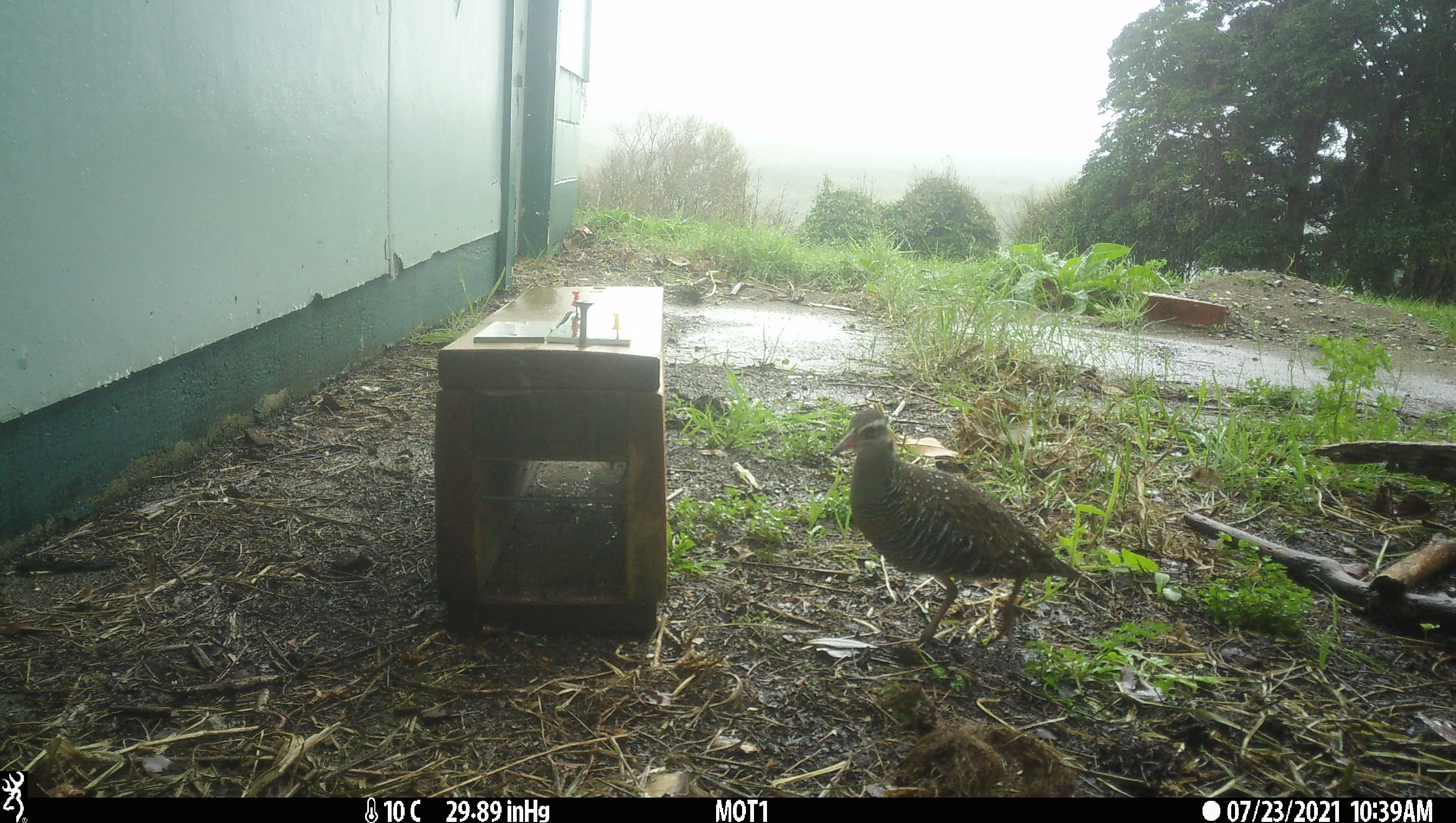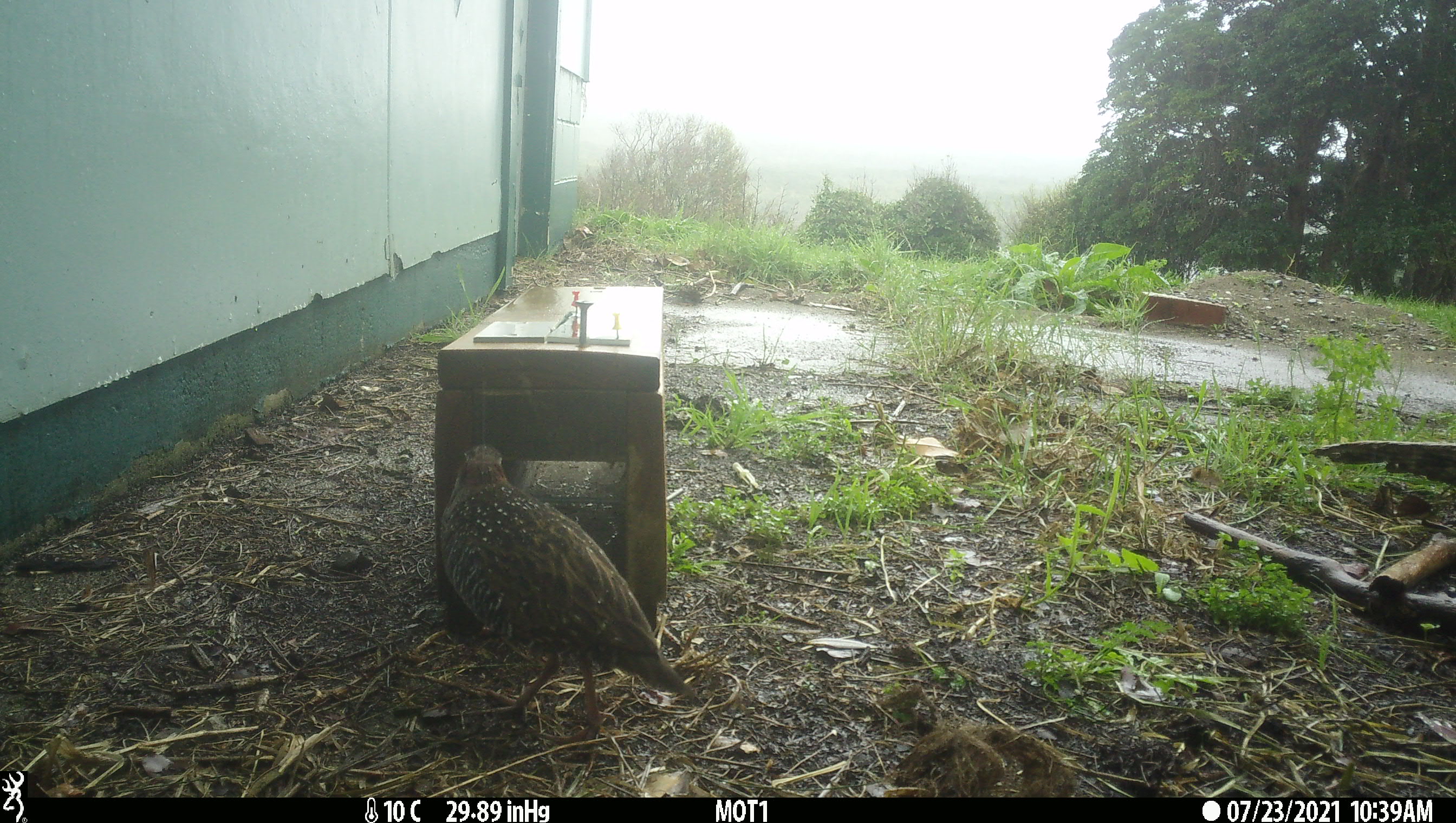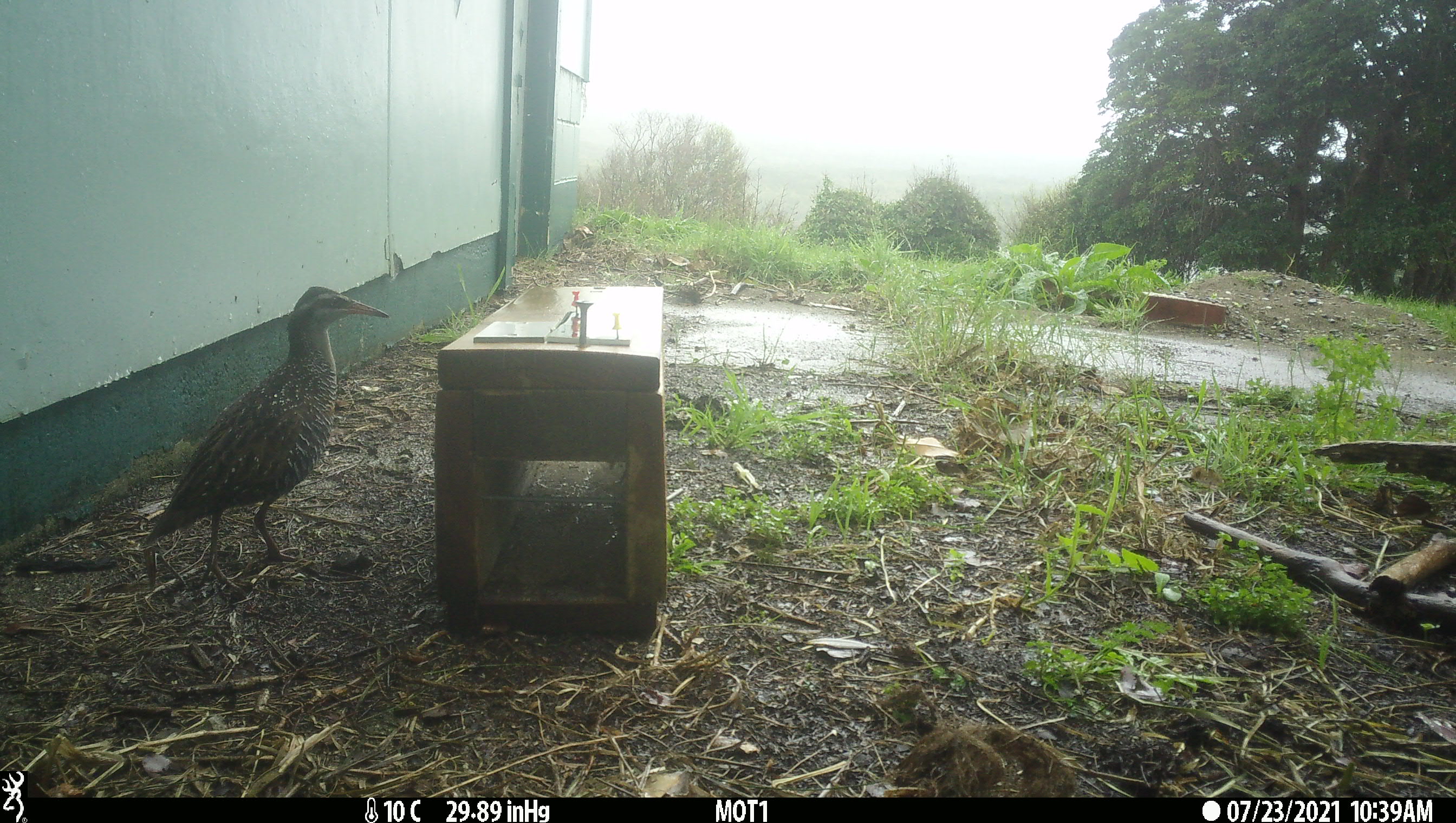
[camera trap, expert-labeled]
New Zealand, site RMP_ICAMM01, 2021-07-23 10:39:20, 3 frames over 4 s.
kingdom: Animalia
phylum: Chordata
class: Aves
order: Gruiformes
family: Rallidae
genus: Gallirallus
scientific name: Gallirallus philippensis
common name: buff-banded rail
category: banded rail